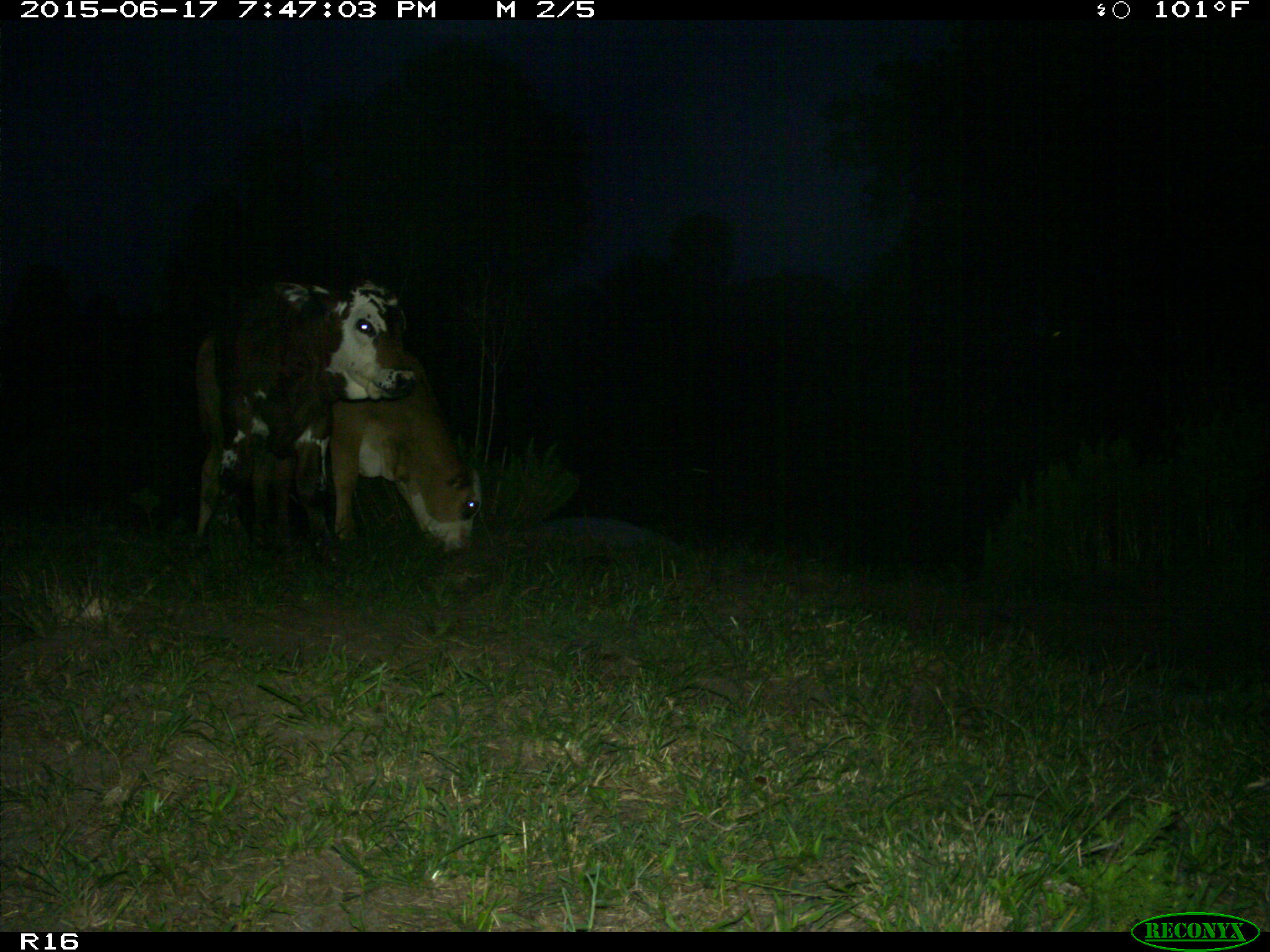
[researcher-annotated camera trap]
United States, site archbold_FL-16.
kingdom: Animalia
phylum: Chordata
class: Mammalia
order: Artiodactyla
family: Bovidae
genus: Bos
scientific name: Bos taurus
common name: domestic cow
Bos taurus (domestic cow).